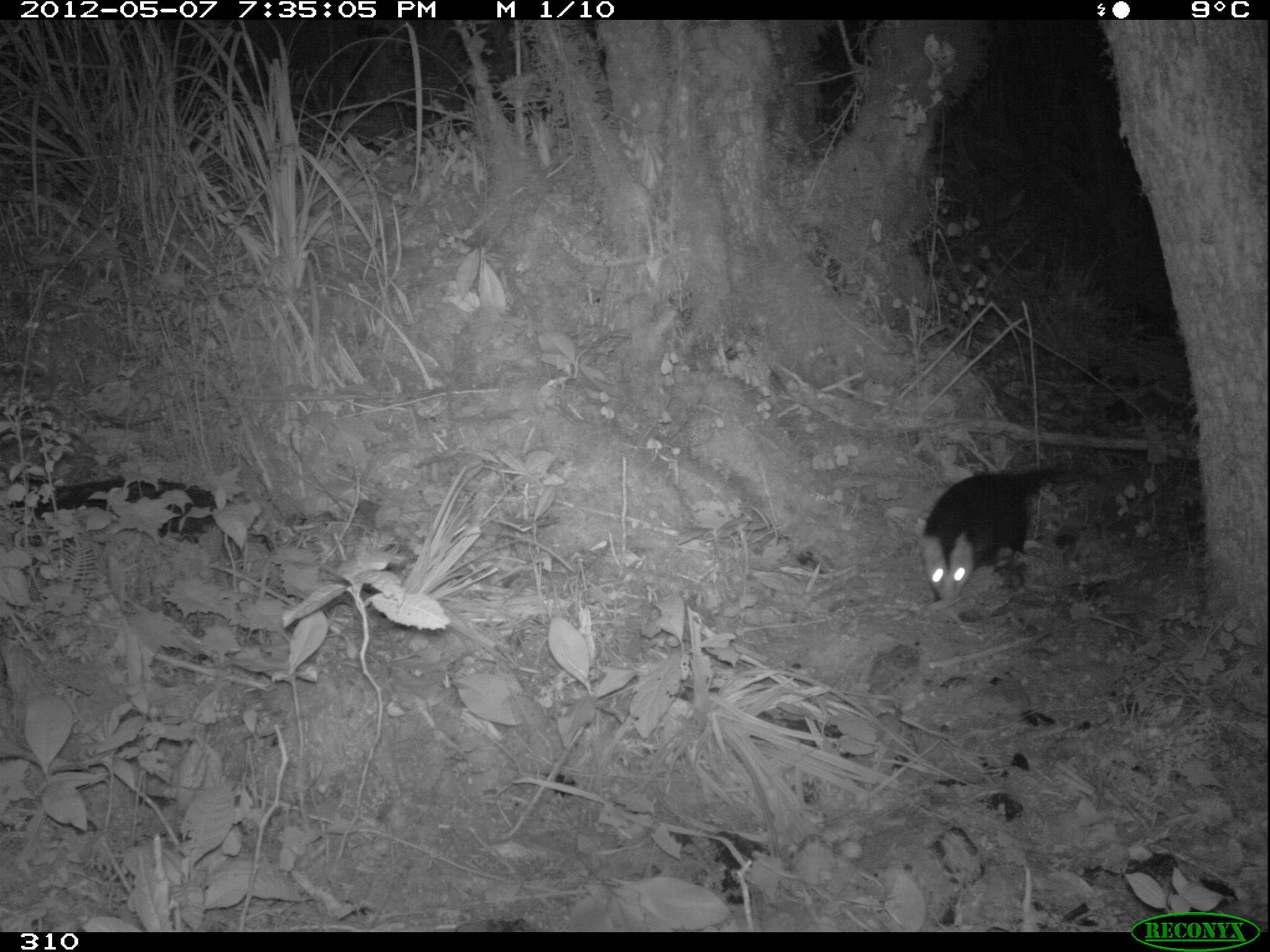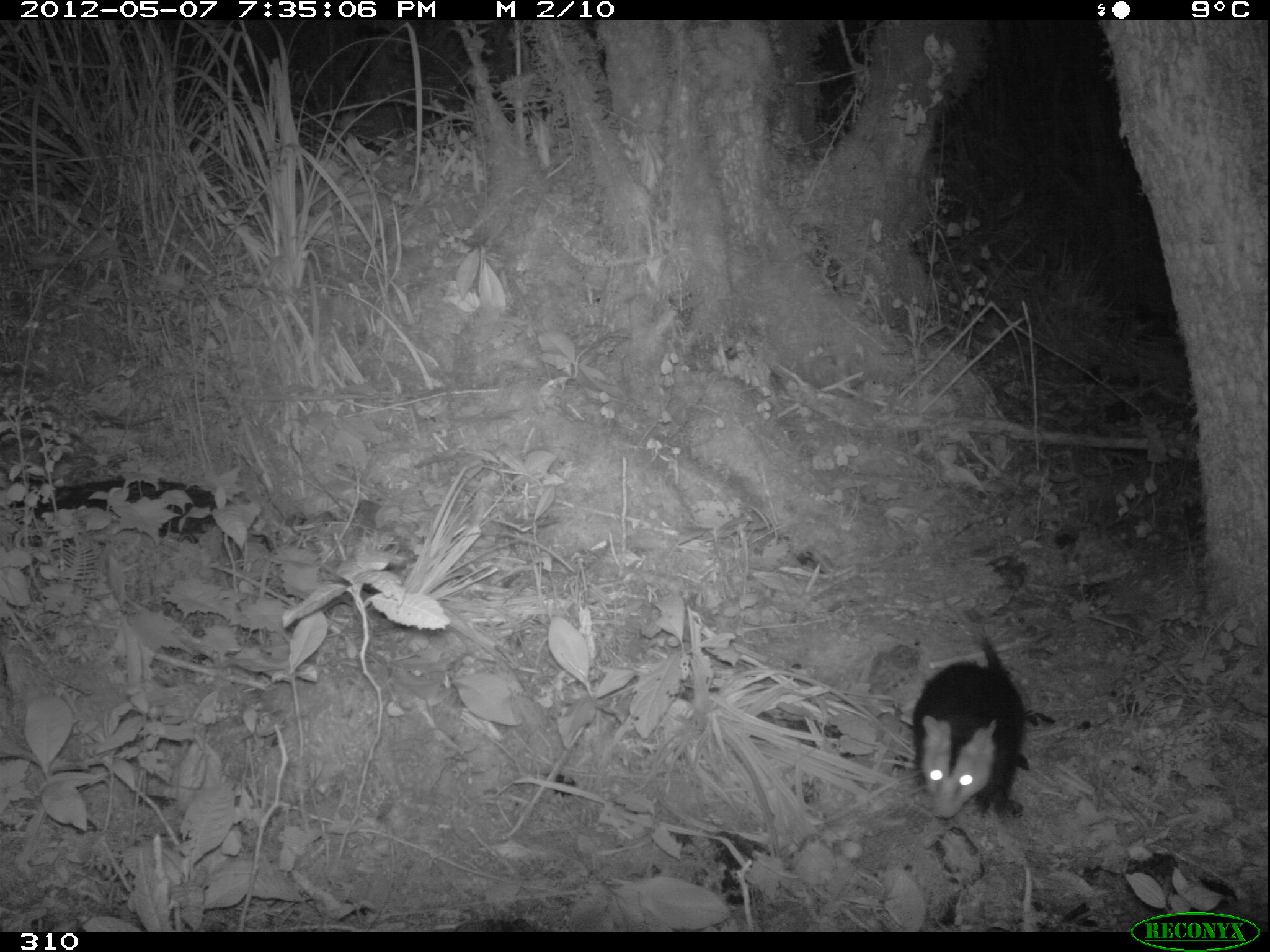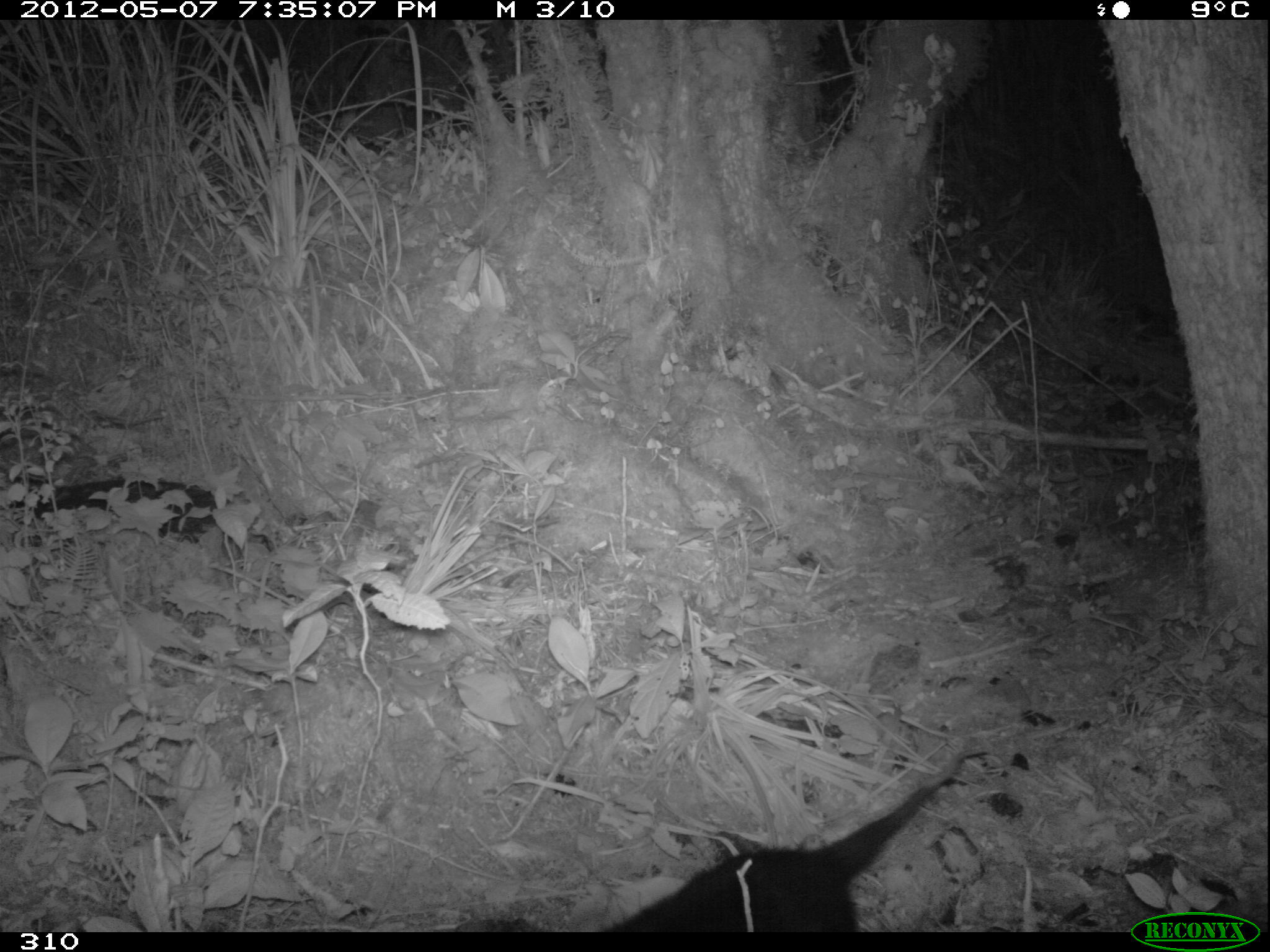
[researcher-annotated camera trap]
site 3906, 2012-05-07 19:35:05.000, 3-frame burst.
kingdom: Animalia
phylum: Chordata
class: Mammalia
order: Didelphimorphia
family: Didelphidae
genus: Didelphis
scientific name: Didelphis pernigra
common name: andean white-eared opossum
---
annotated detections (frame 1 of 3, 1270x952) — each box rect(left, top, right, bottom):
didelphis pernigra: rect(916, 455, 1097, 604)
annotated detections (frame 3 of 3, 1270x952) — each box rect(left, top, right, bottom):
didelphis pernigra: rect(602, 747, 989, 931)